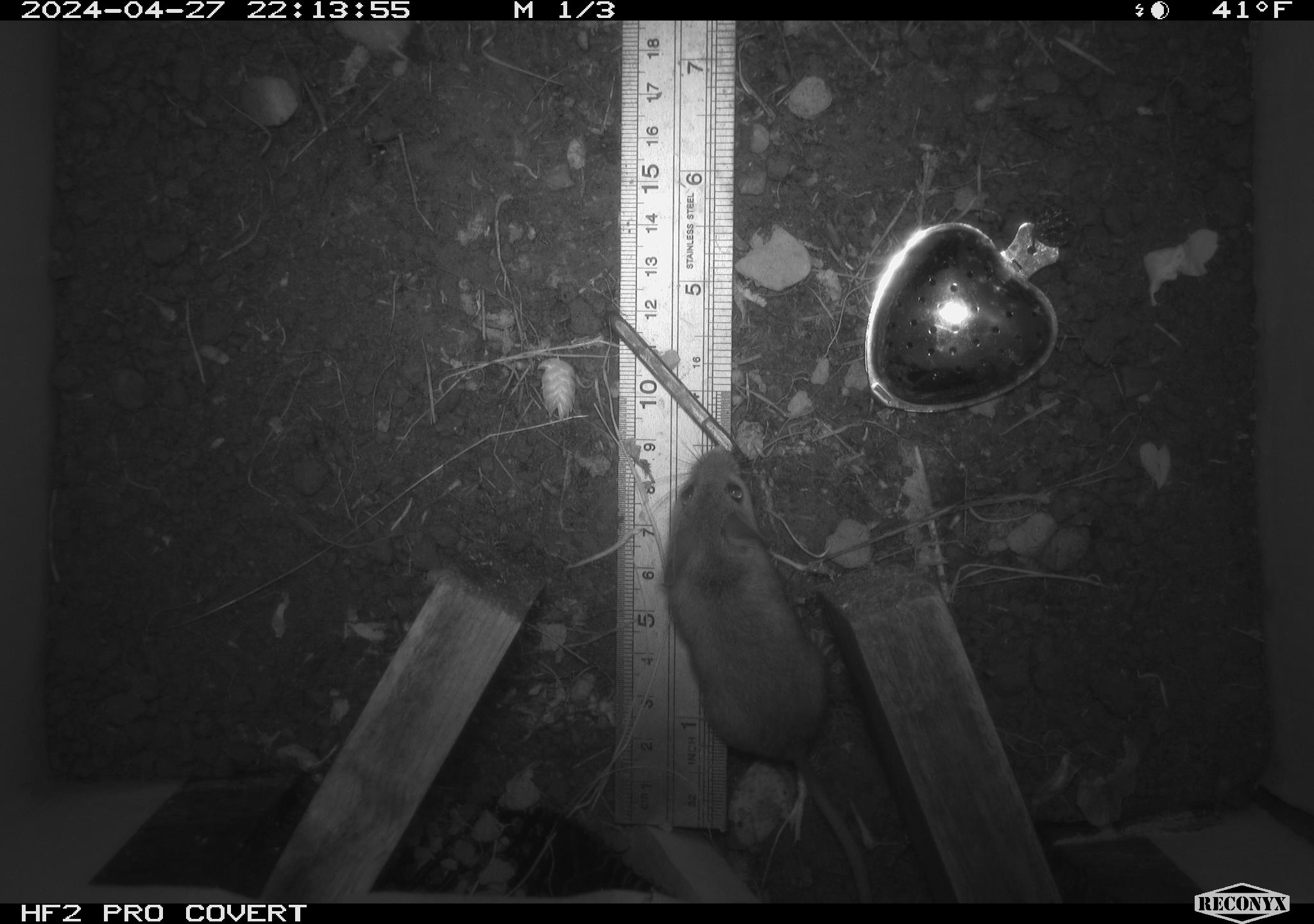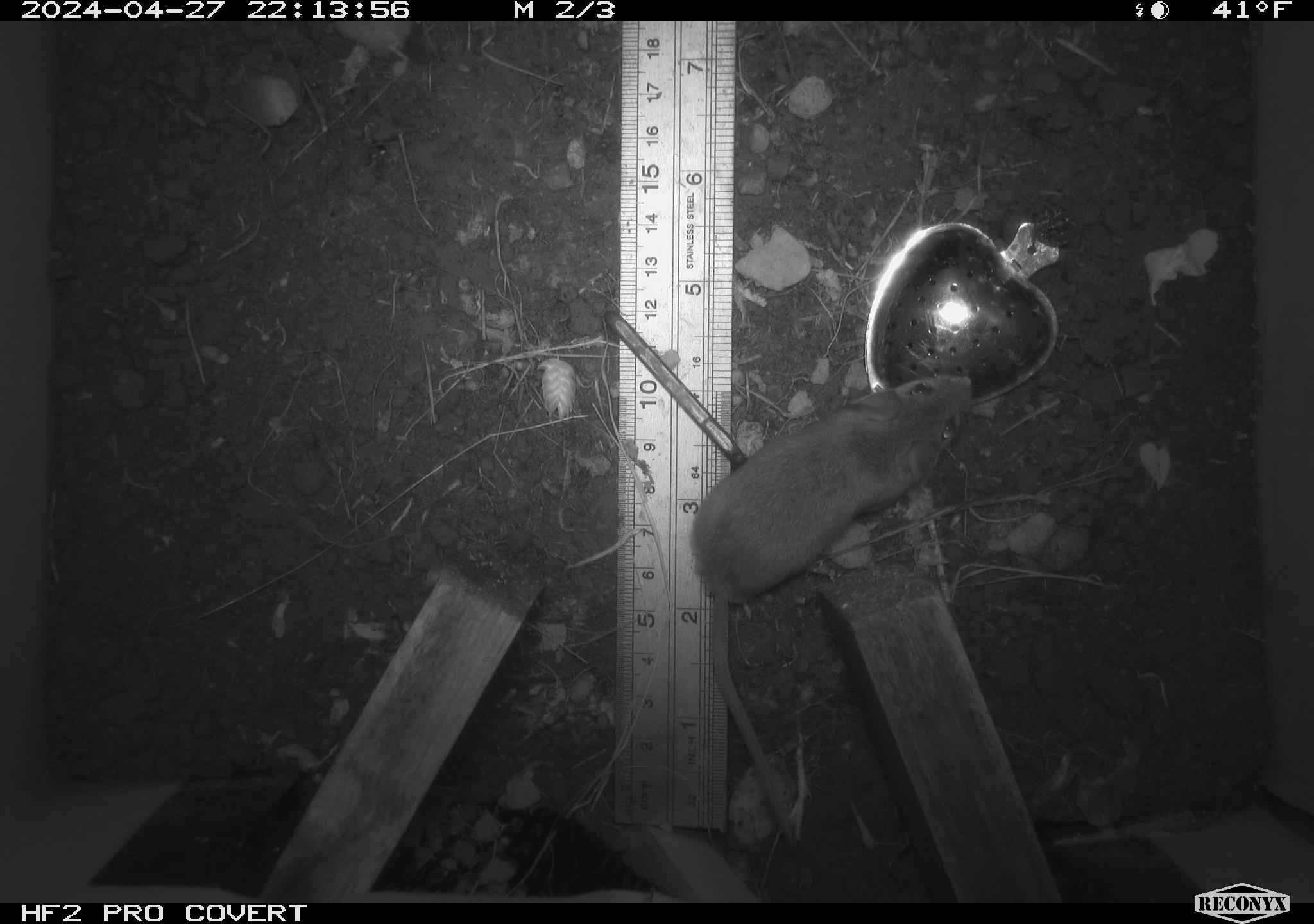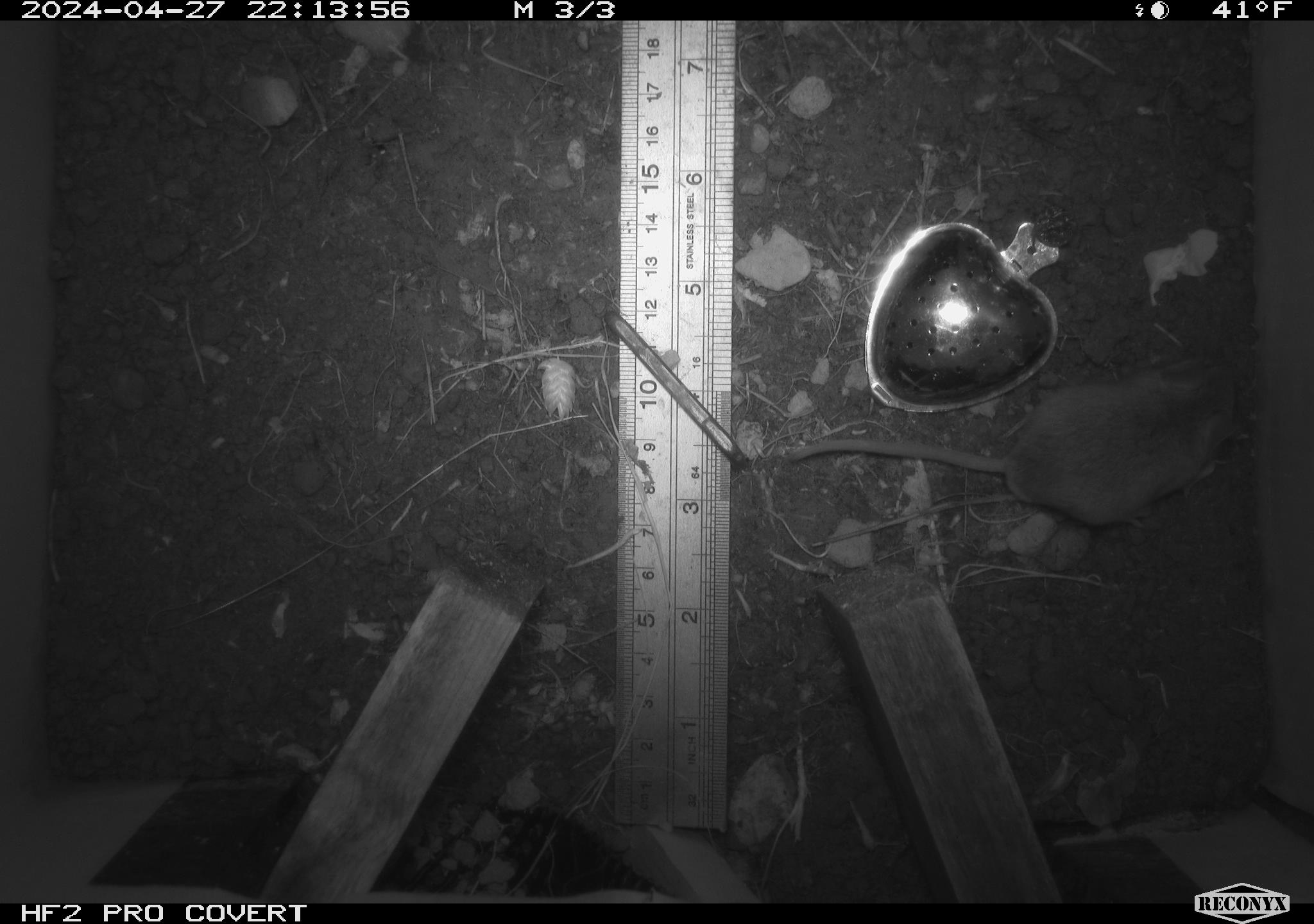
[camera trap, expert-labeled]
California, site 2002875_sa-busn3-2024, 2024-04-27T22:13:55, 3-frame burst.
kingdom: Animalia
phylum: Chordata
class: Mammalia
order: Rodentia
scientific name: Rodentia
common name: mouse species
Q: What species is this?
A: Mouse species (Rodentia).